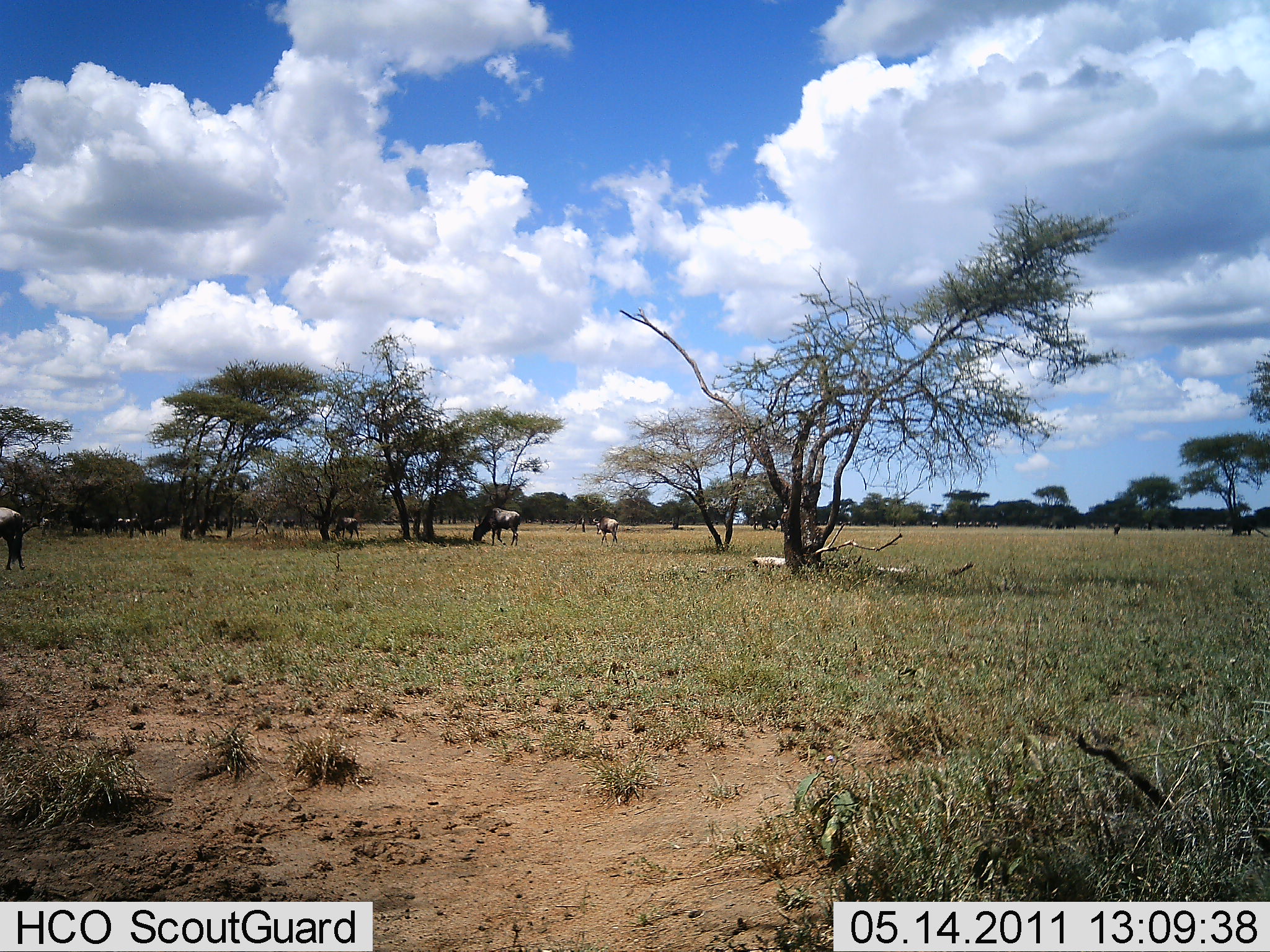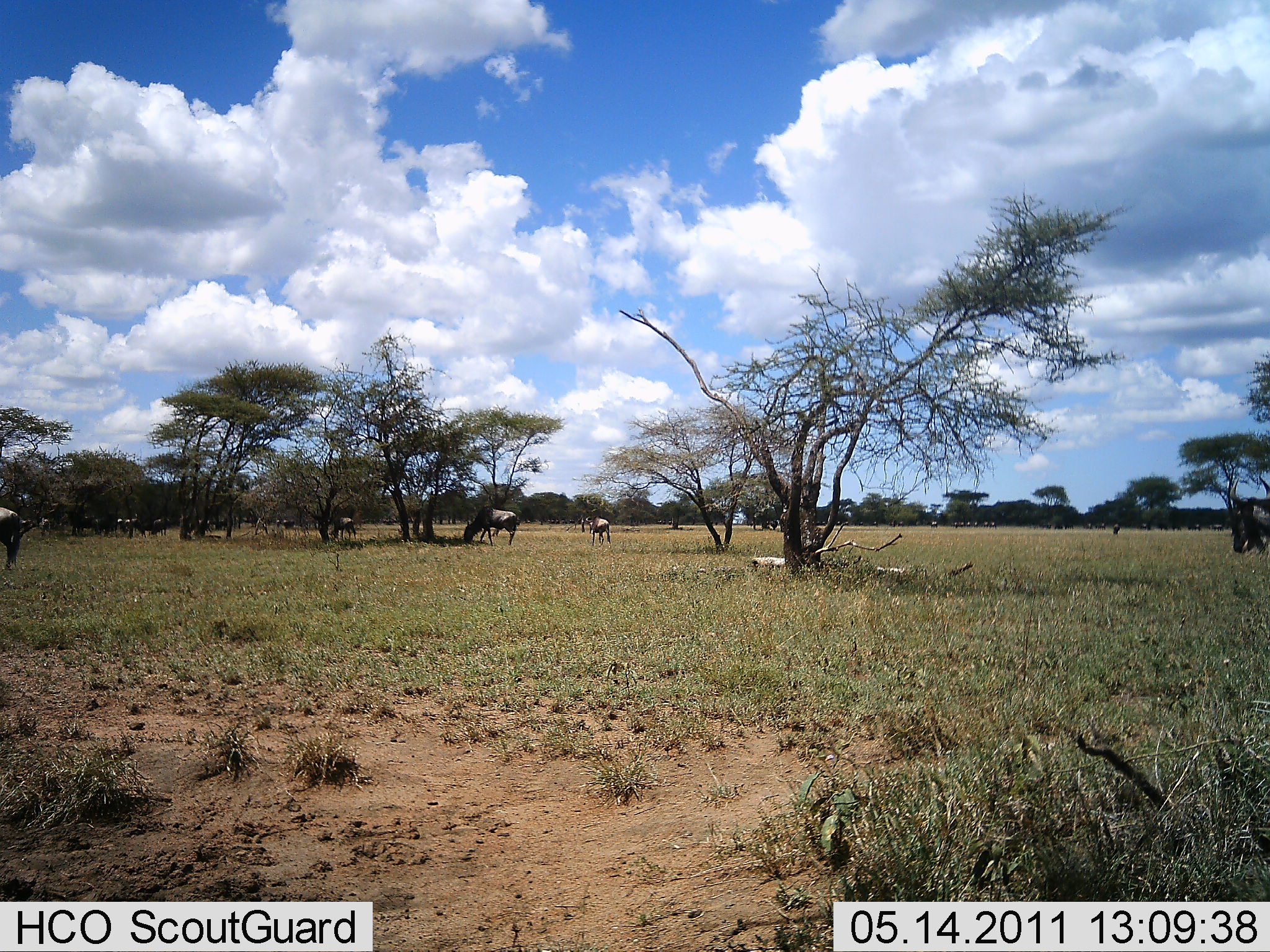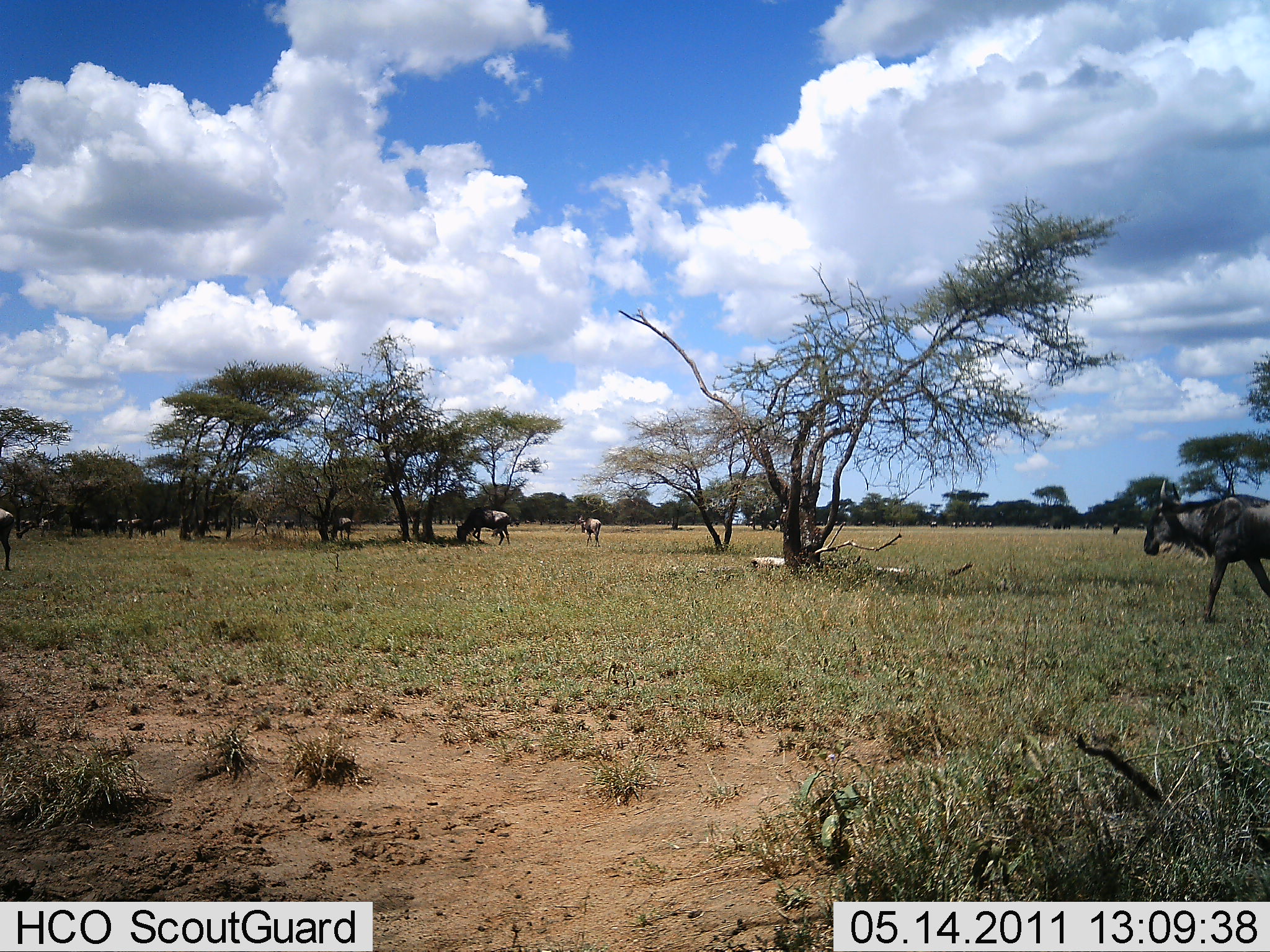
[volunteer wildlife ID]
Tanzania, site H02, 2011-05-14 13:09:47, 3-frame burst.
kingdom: Animalia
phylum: Chordata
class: Mammalia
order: Artiodactyla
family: Bovidae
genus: Connochaetes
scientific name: Connochaetes taurinus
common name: blue wildebeest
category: wildebeest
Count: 11-50.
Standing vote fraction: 40%.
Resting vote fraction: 13%.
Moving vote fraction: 93%.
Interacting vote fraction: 0%.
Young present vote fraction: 7%.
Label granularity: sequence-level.